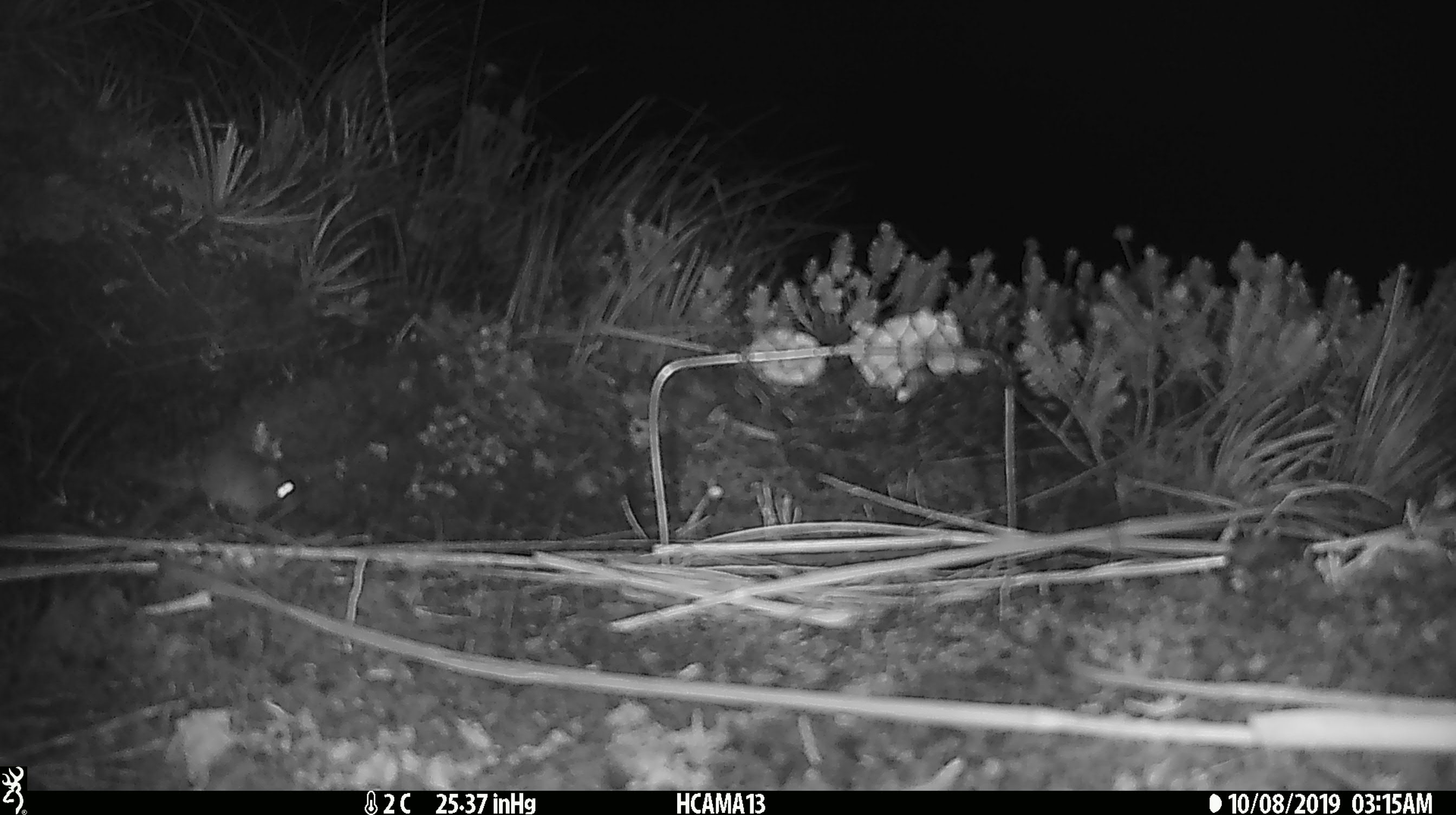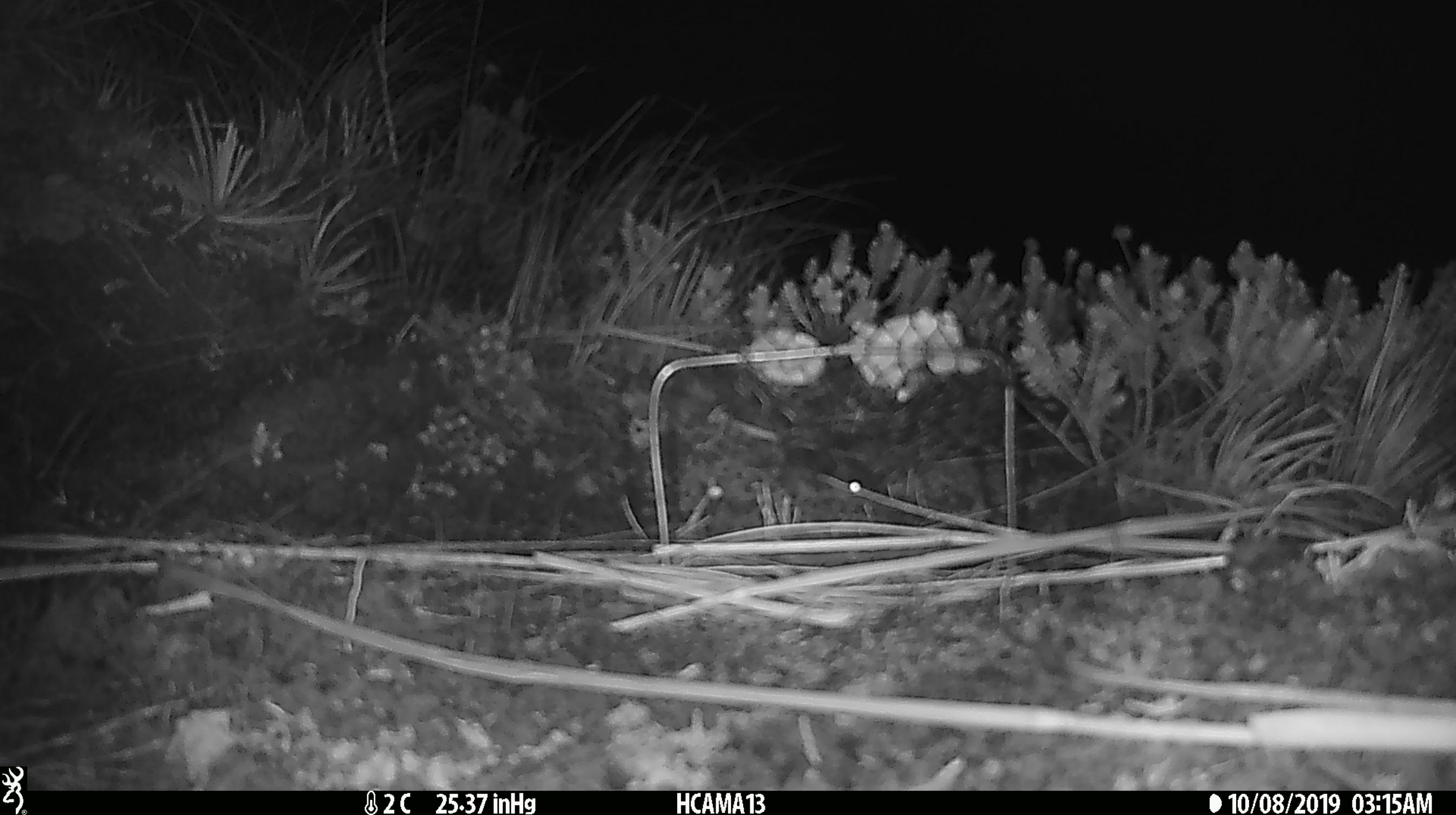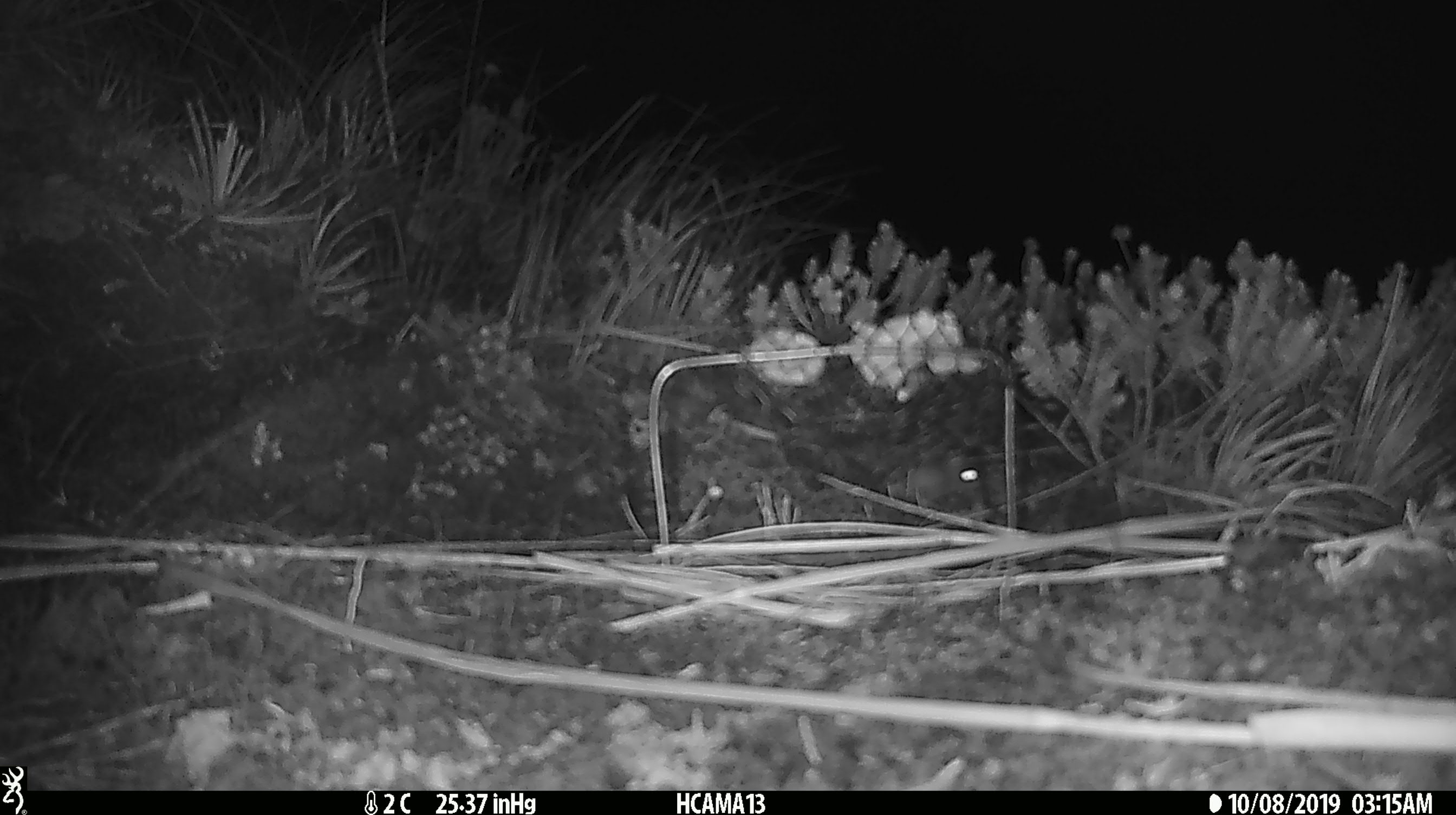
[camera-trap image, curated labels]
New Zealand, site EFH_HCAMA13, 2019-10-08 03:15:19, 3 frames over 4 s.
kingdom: Animalia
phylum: Chordata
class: Mammalia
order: Rodentia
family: Muridae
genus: Mus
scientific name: Mus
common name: mouse